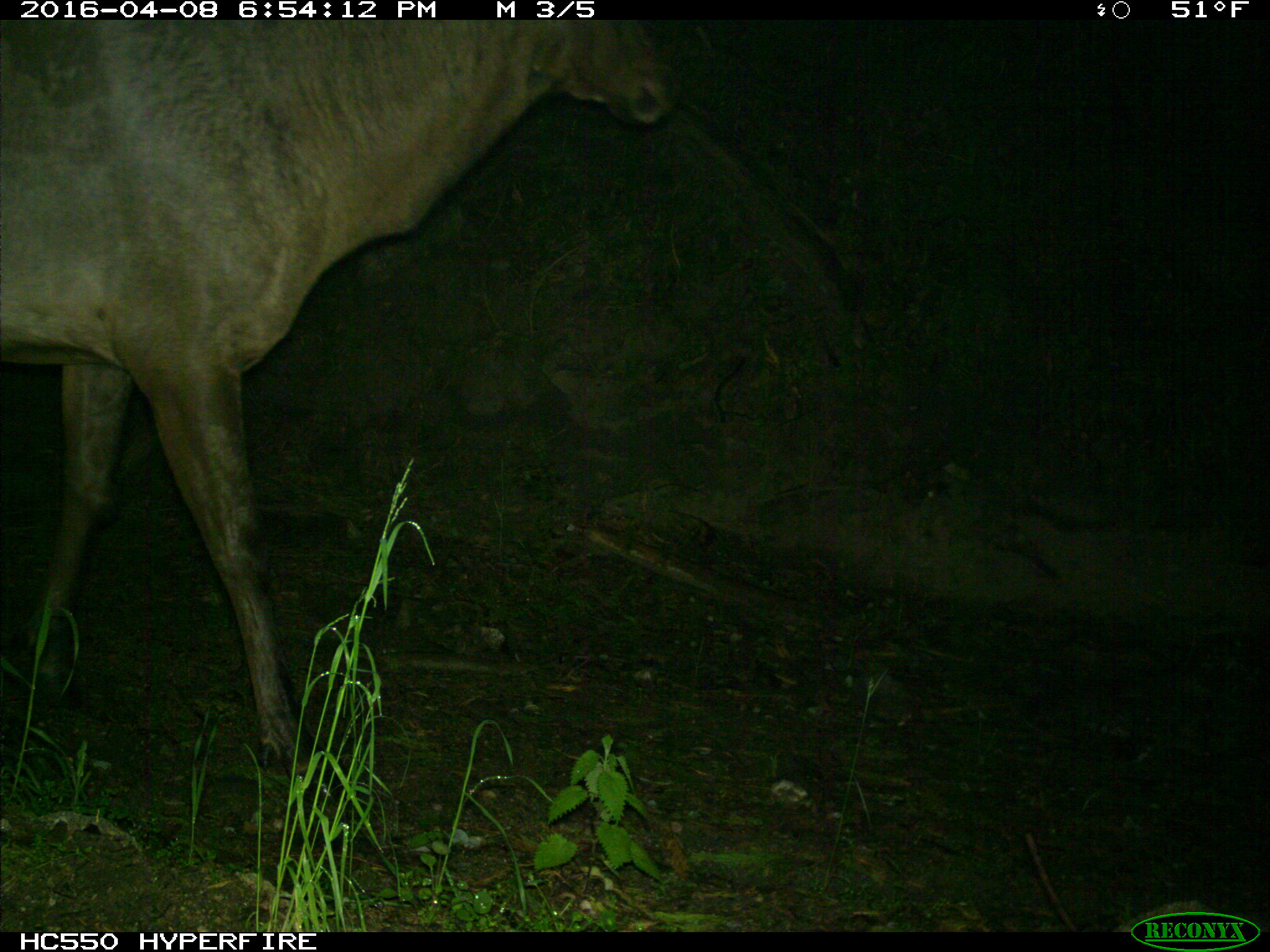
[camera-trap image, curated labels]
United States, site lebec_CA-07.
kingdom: Animalia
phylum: Chordata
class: Mammalia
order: Artiodactyla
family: Cervidae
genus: Cervus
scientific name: Cervus canadensis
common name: elk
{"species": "Cervus canadensis (elk)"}